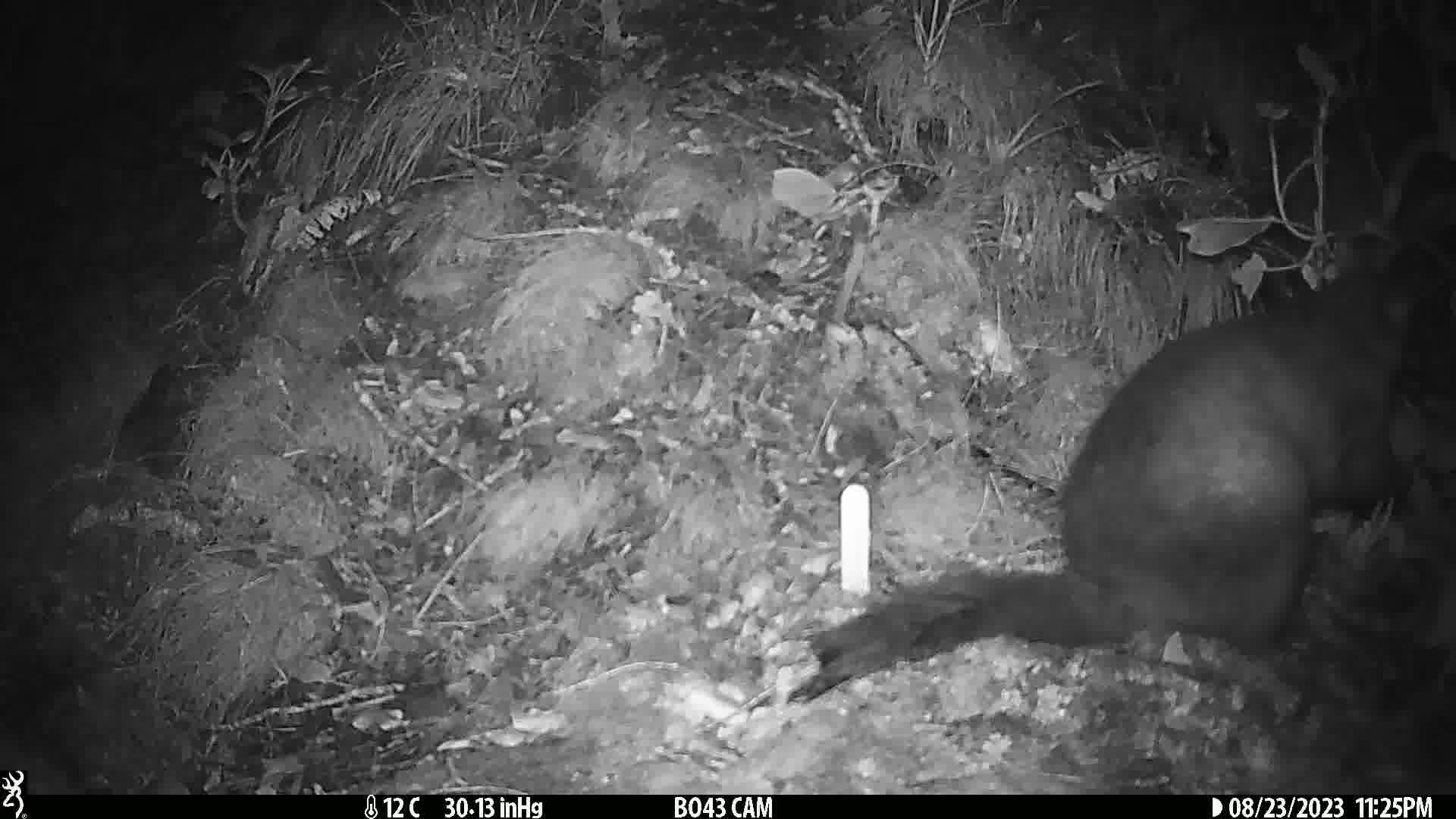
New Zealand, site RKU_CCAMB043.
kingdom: Animalia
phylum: Chordata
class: Mammalia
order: Diprotodontia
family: Phalangeridae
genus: Trichosurus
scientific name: Trichosurus vulpecula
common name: common brushtail possum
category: possum